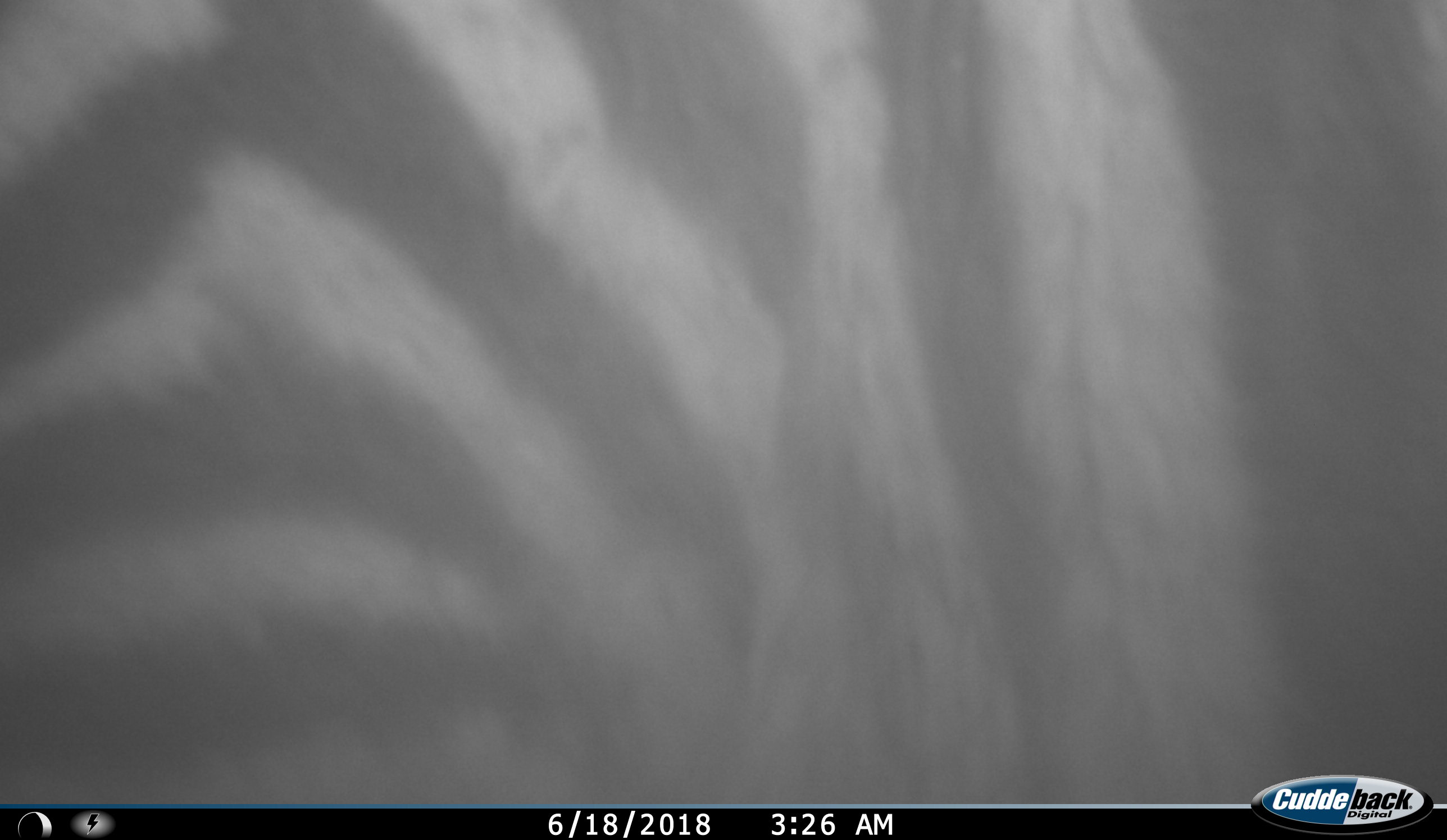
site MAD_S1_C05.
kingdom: Animalia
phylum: Chordata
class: Mammalia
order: Perissodactyla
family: Equidae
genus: Equus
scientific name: Equus quagga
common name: plains zebra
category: zebraplains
Zebraplains (plains zebra) (Equus quagga), count 1. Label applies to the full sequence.